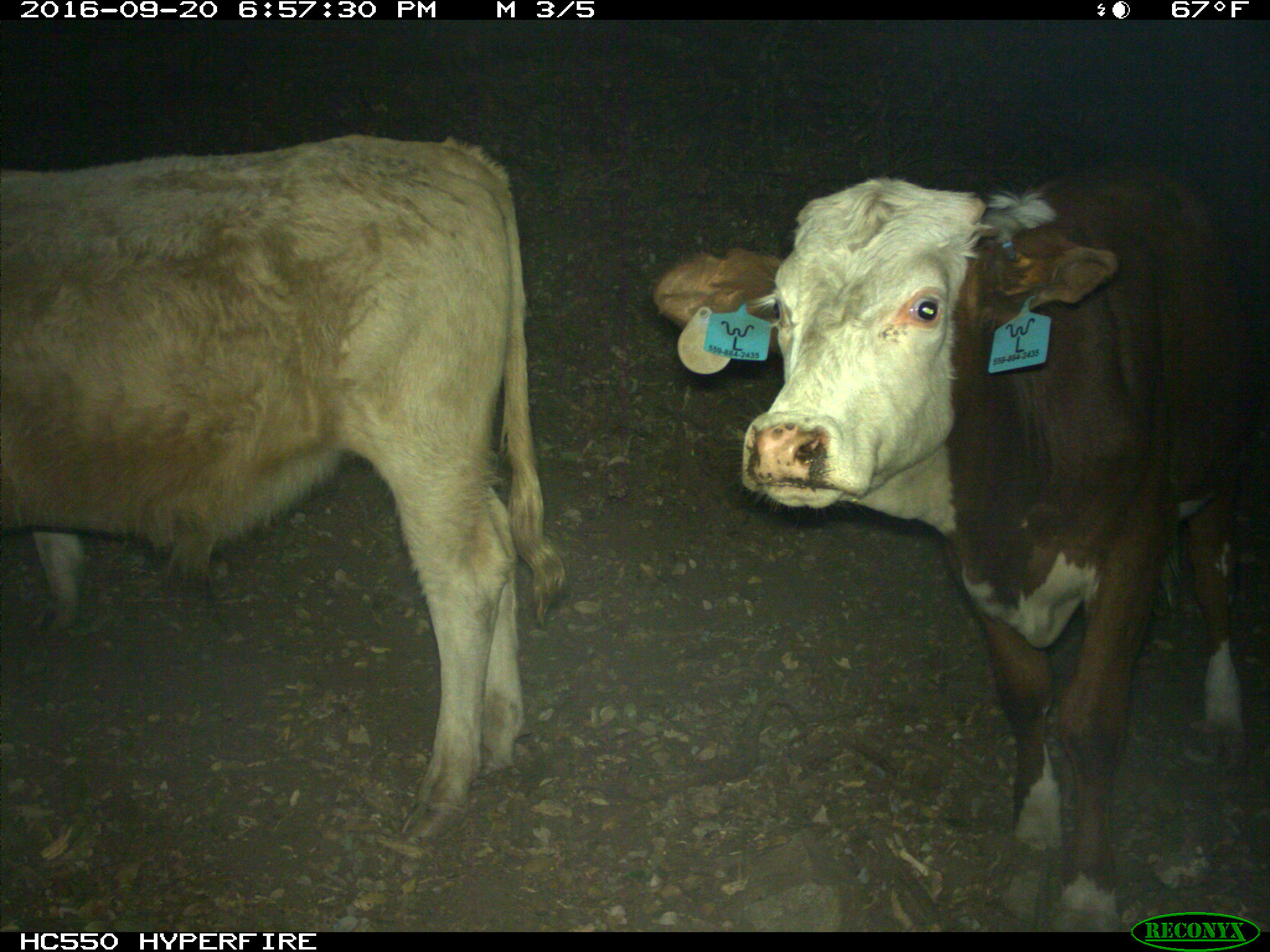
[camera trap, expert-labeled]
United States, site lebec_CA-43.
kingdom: Animalia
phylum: Chordata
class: Mammalia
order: Artiodactyla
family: Bovidae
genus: Bos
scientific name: Bos taurus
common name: domestic cow